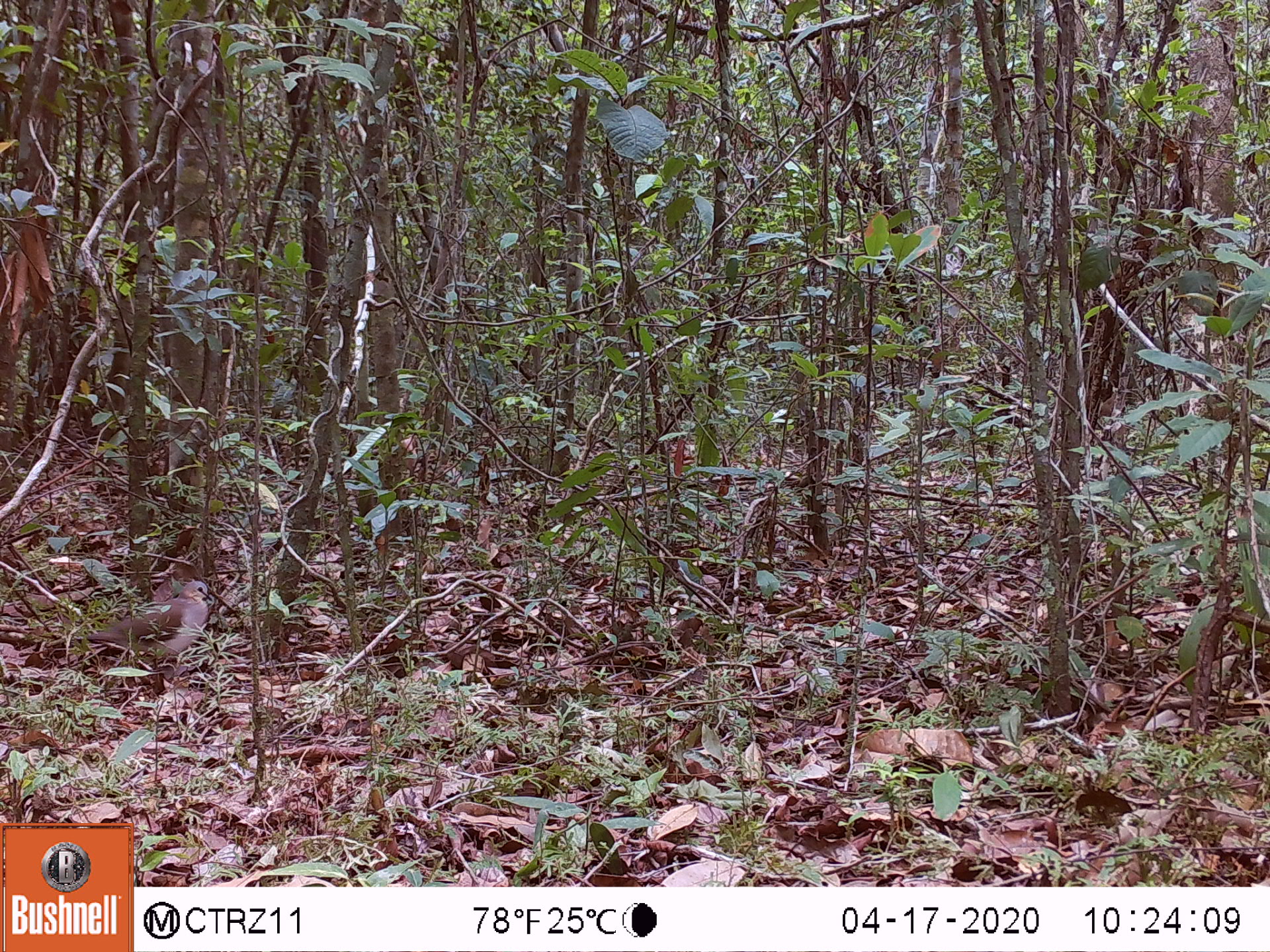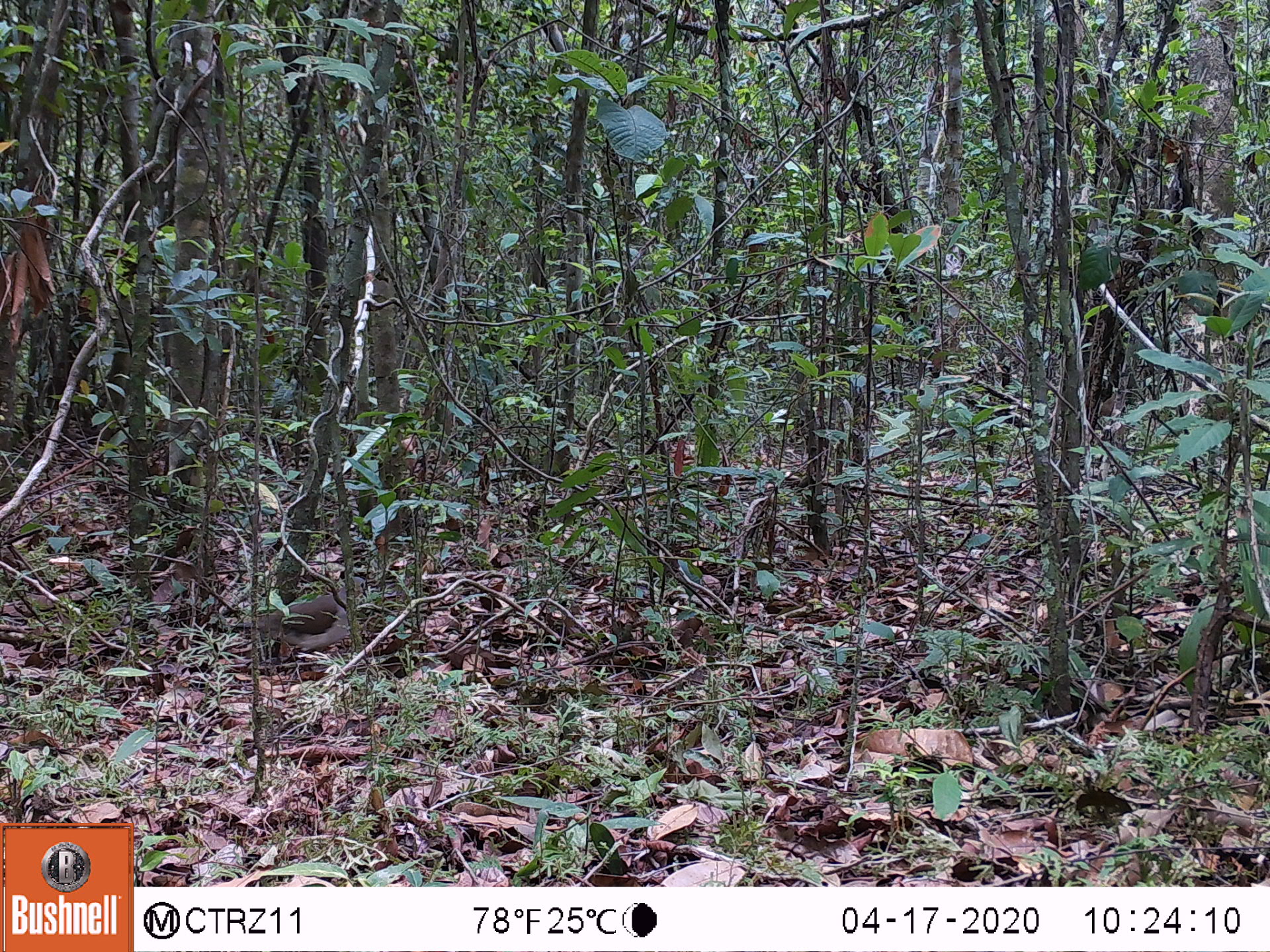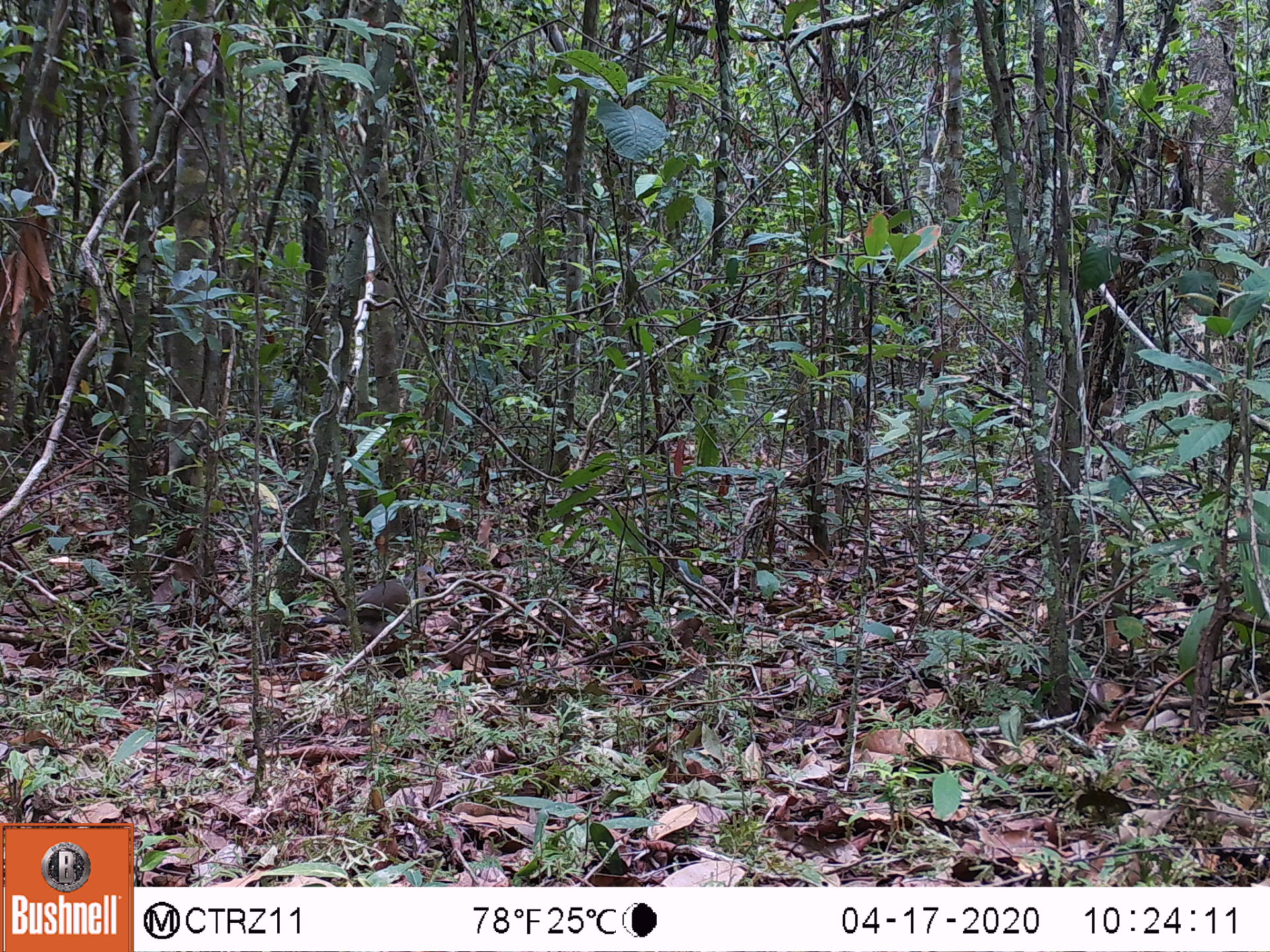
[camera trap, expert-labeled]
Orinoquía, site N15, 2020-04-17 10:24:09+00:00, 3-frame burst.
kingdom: Animalia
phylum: Chordata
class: Aves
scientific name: Aves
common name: bird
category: unknown bird